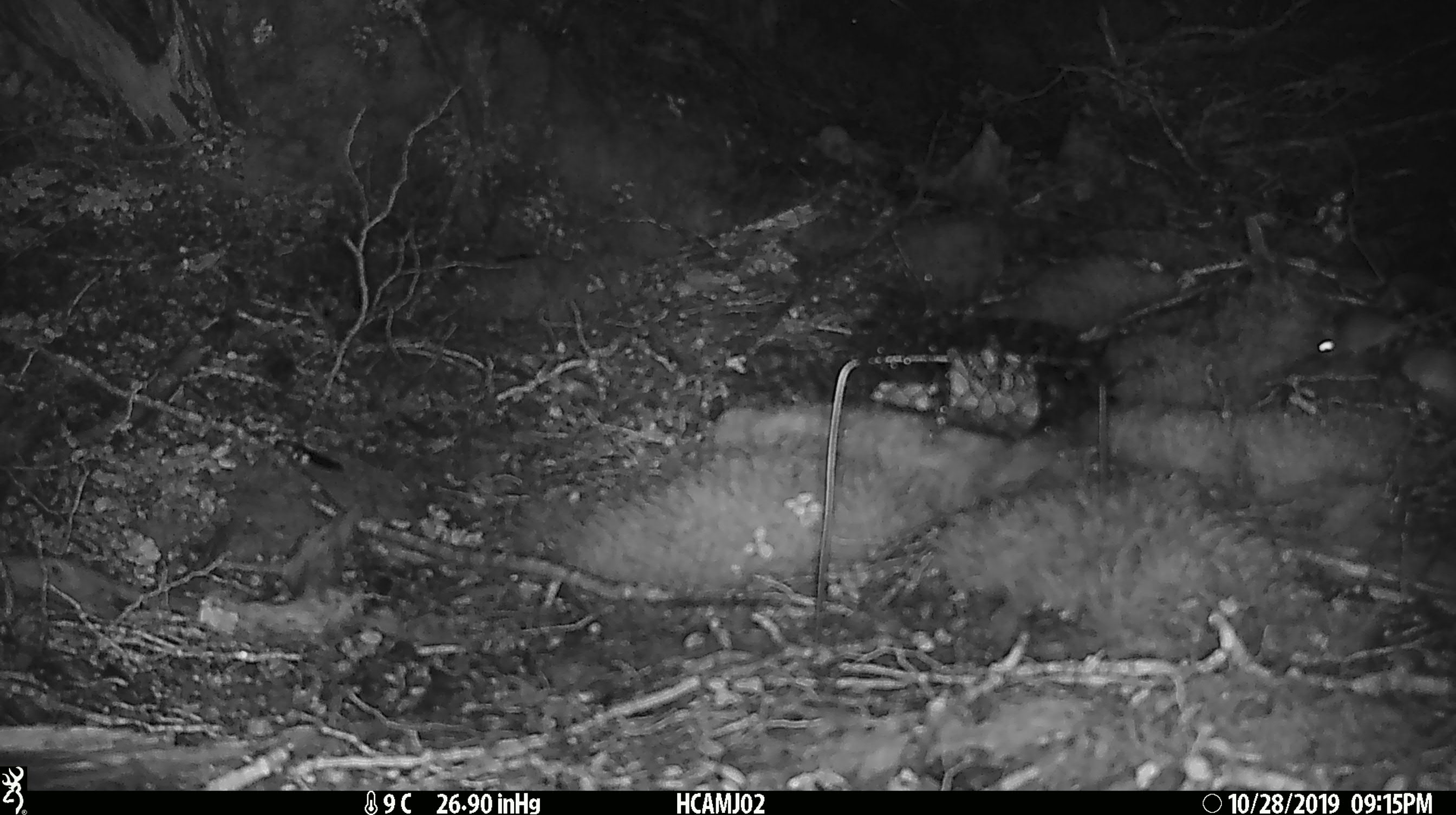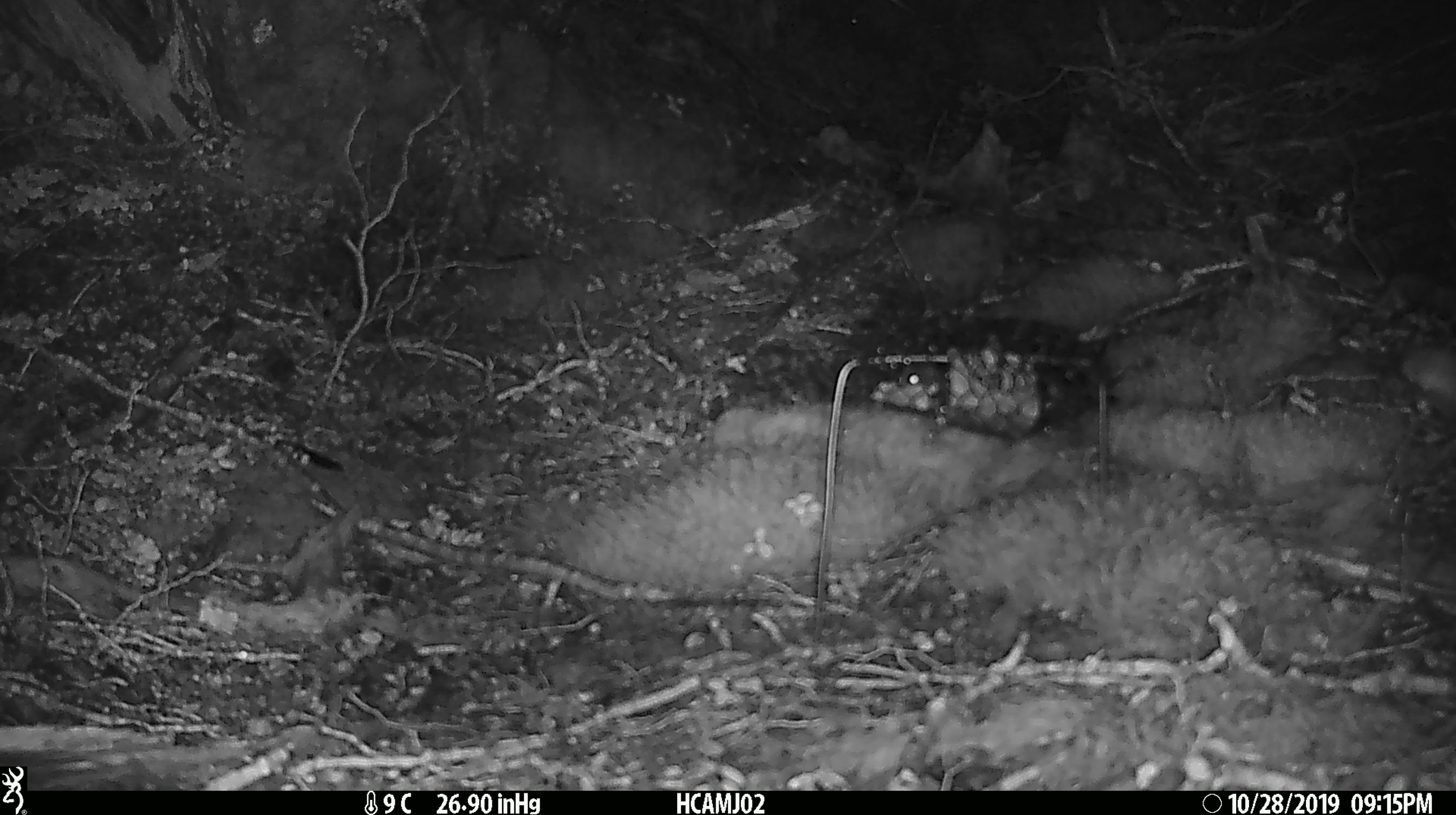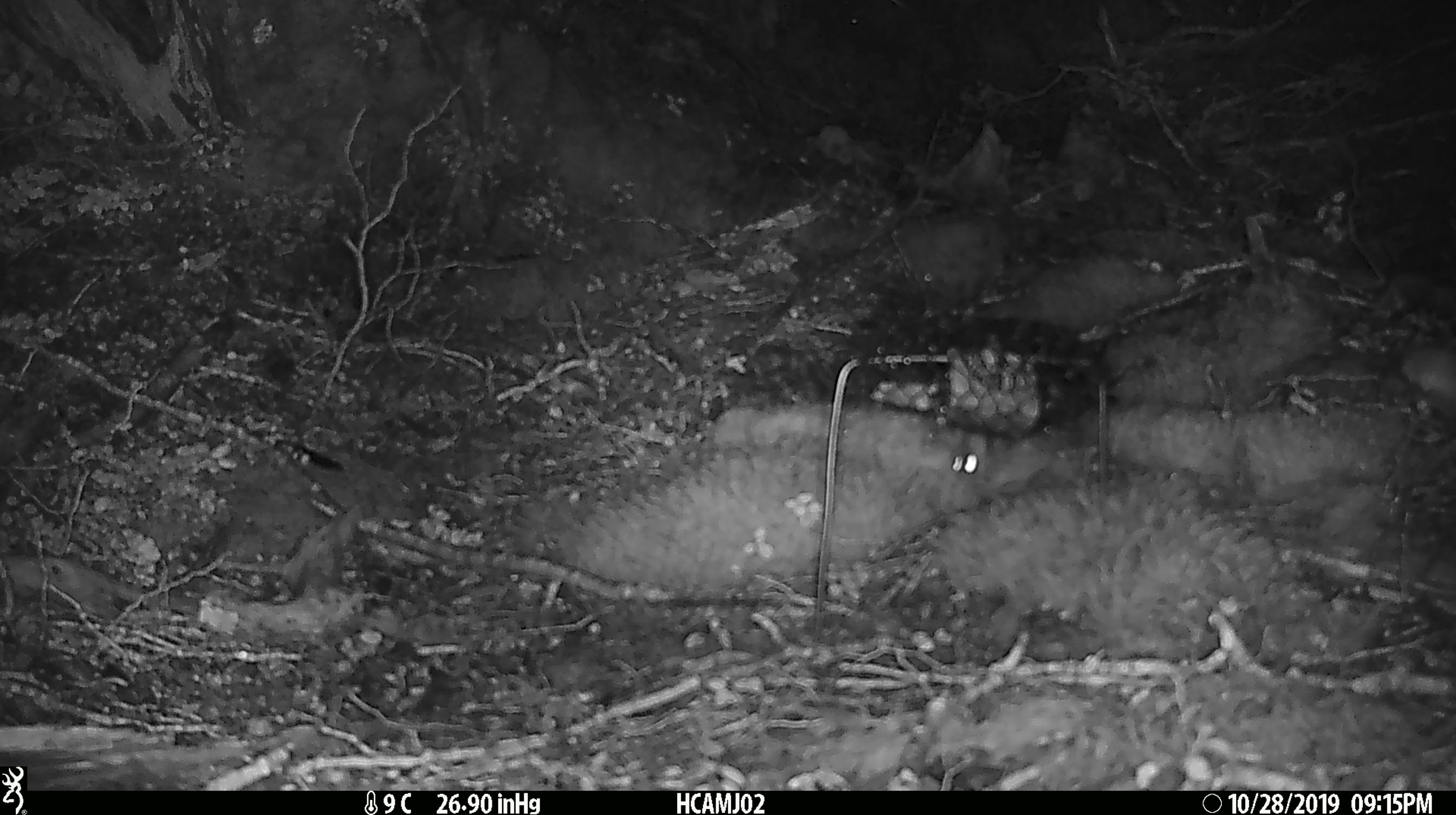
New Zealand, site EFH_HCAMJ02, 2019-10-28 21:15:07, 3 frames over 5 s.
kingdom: Animalia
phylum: Chordata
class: Mammalia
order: Rodentia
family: Muridae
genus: Mus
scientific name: Mus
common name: mouse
Mouse (Mus).